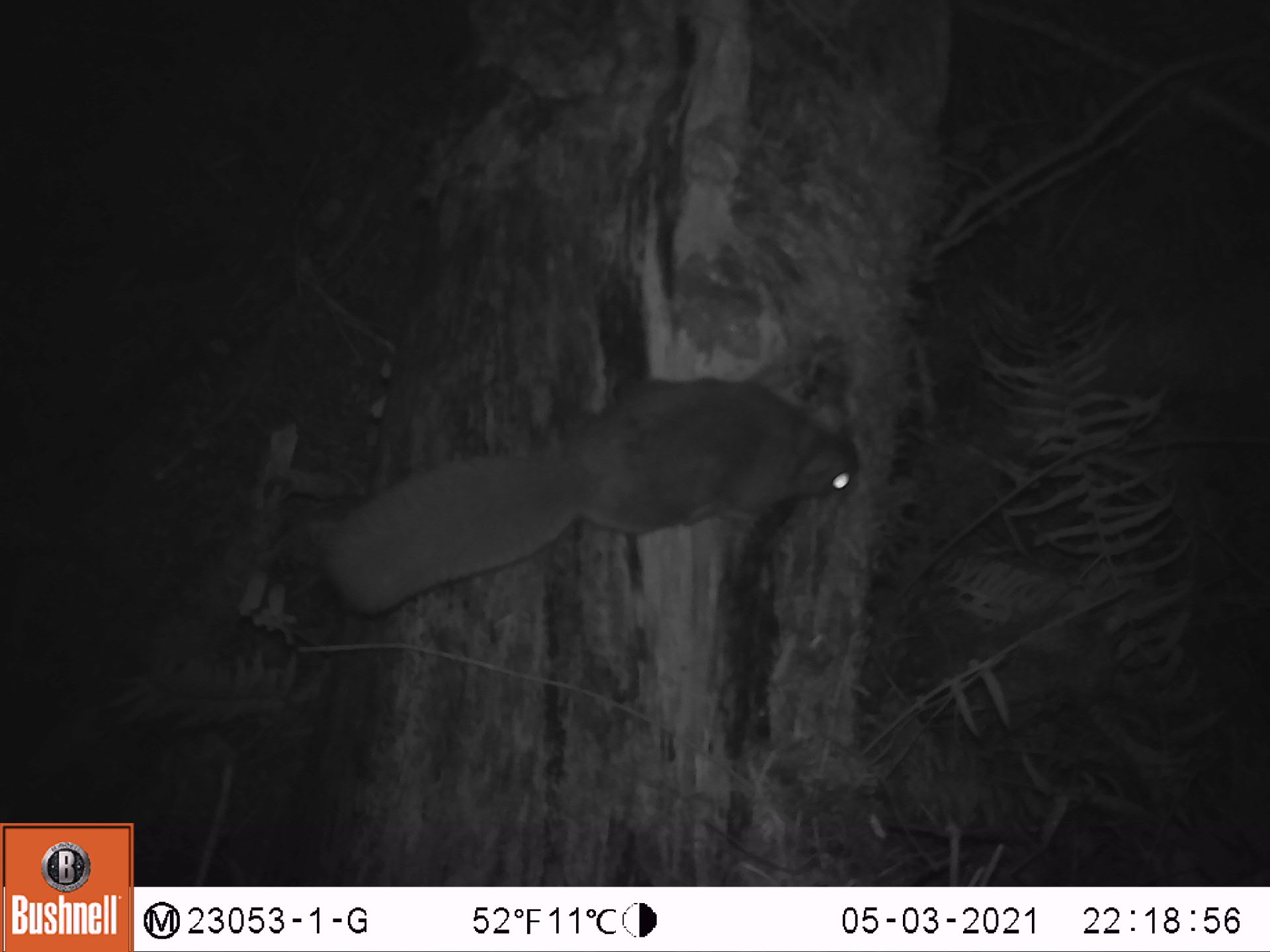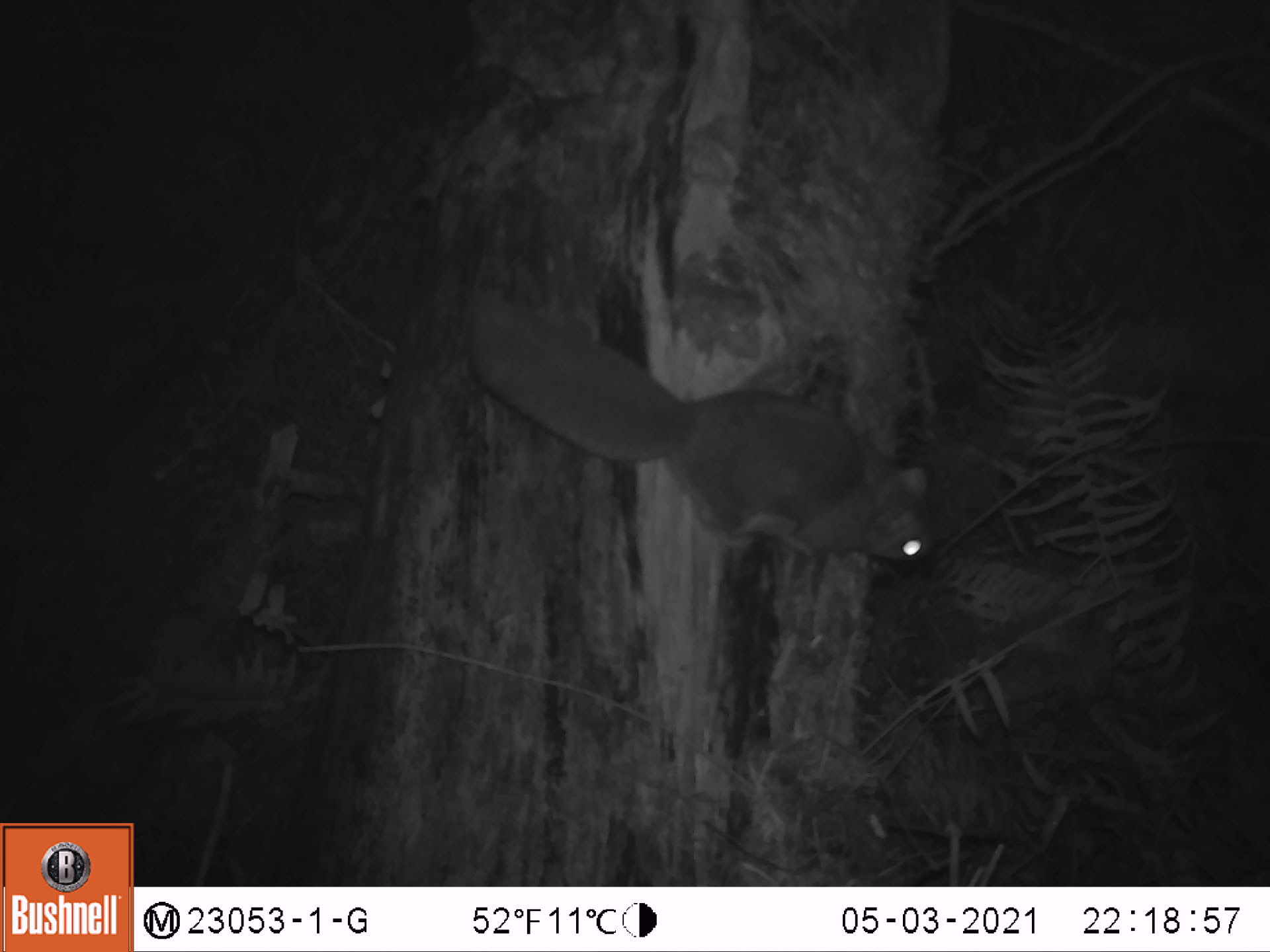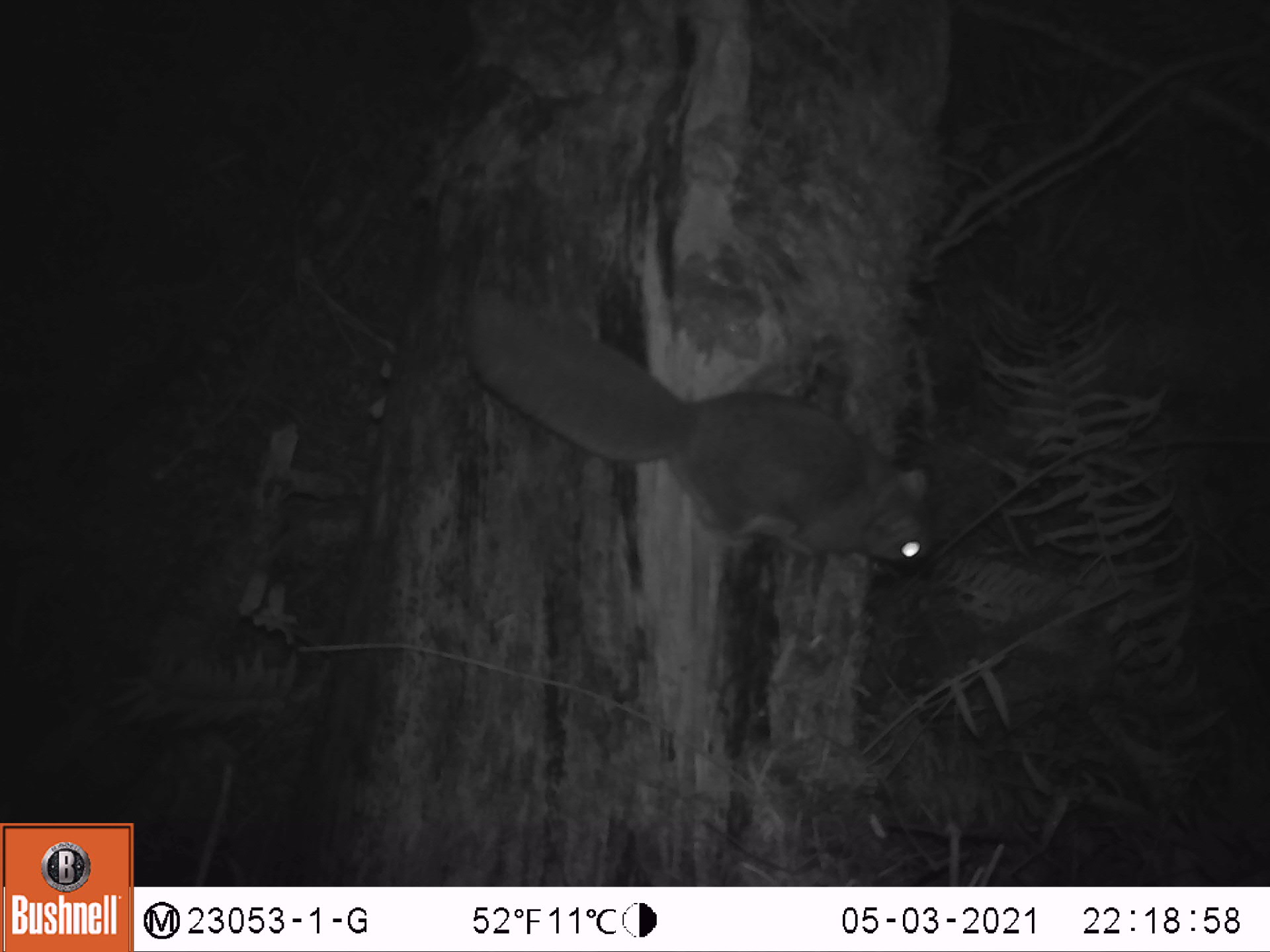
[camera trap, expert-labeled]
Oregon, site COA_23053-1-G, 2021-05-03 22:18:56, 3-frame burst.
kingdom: Animalia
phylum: Chordata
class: Mammalia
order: Rodentia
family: Sciuridae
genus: Glaucomys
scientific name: Glaucomys oregonensis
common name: humboldt's flying squirrel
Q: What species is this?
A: Humboldt's flying squirrel (Glaucomys oregonensis).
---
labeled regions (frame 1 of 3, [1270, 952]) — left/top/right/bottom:
humboldt's flying squirrel: 314/368/866/614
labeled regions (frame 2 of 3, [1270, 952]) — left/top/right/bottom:
humboldt's flying squirrel: 471/281/939/566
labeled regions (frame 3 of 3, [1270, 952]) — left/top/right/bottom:
humboldt's flying squirrel: 466/279/943/575